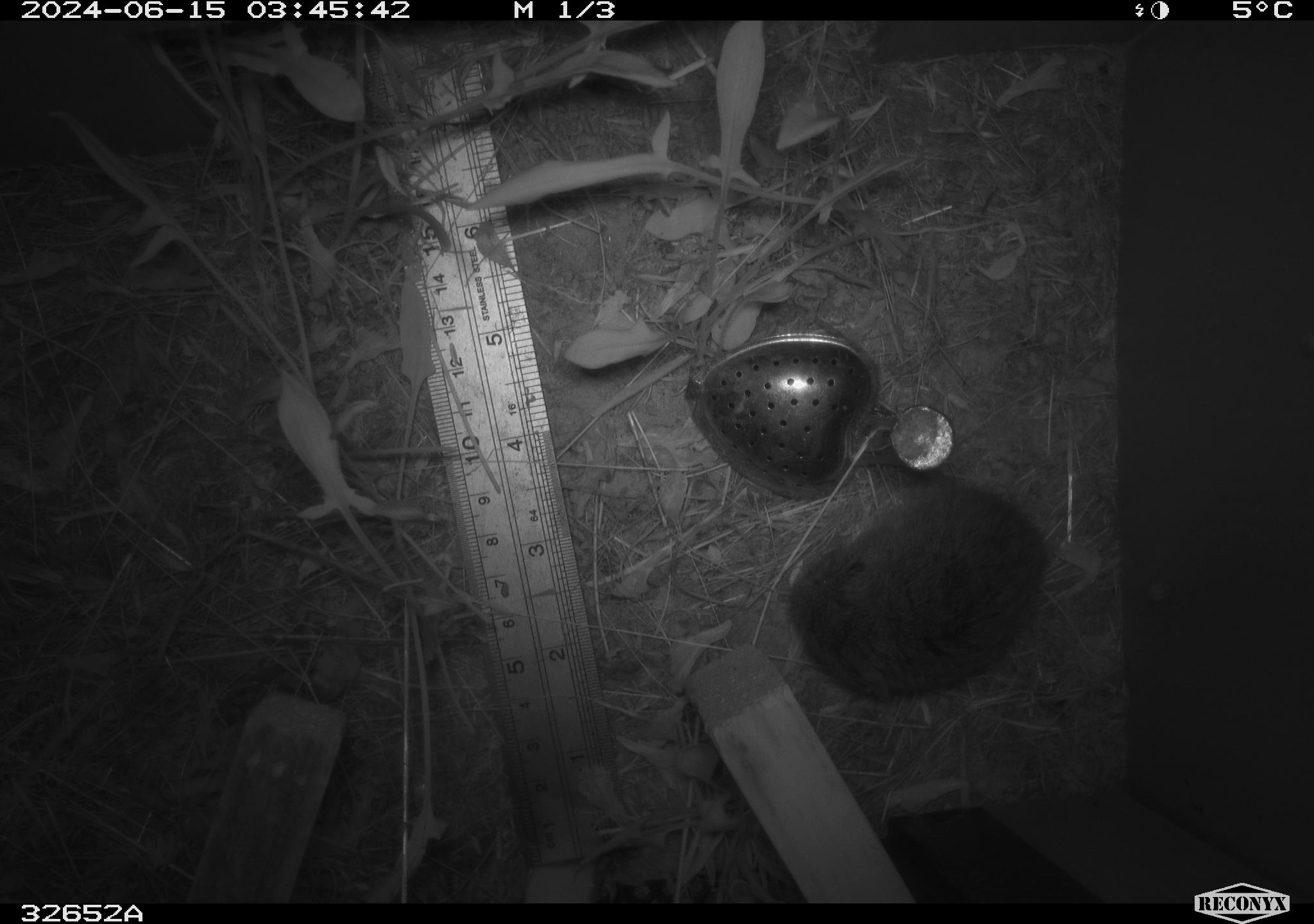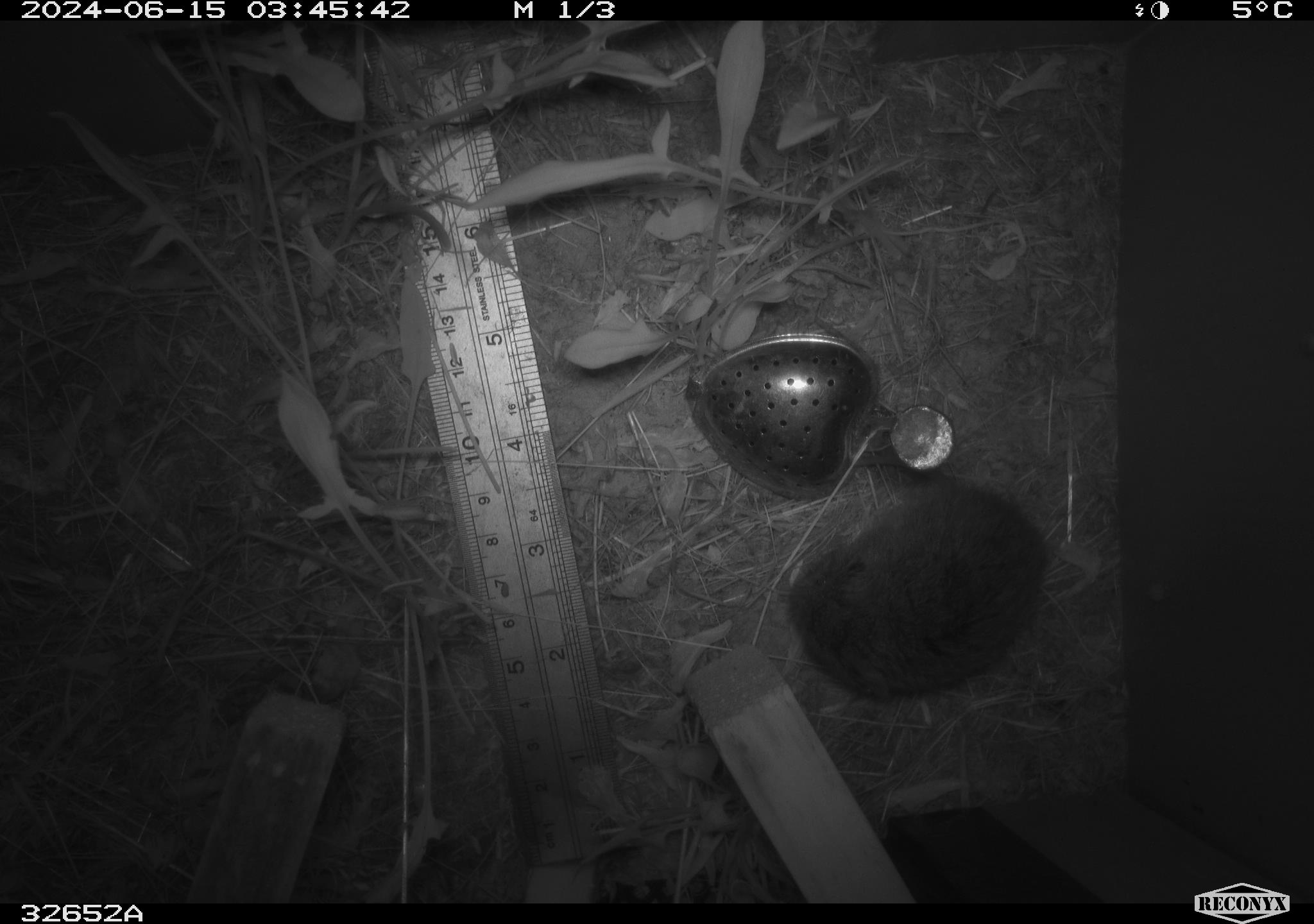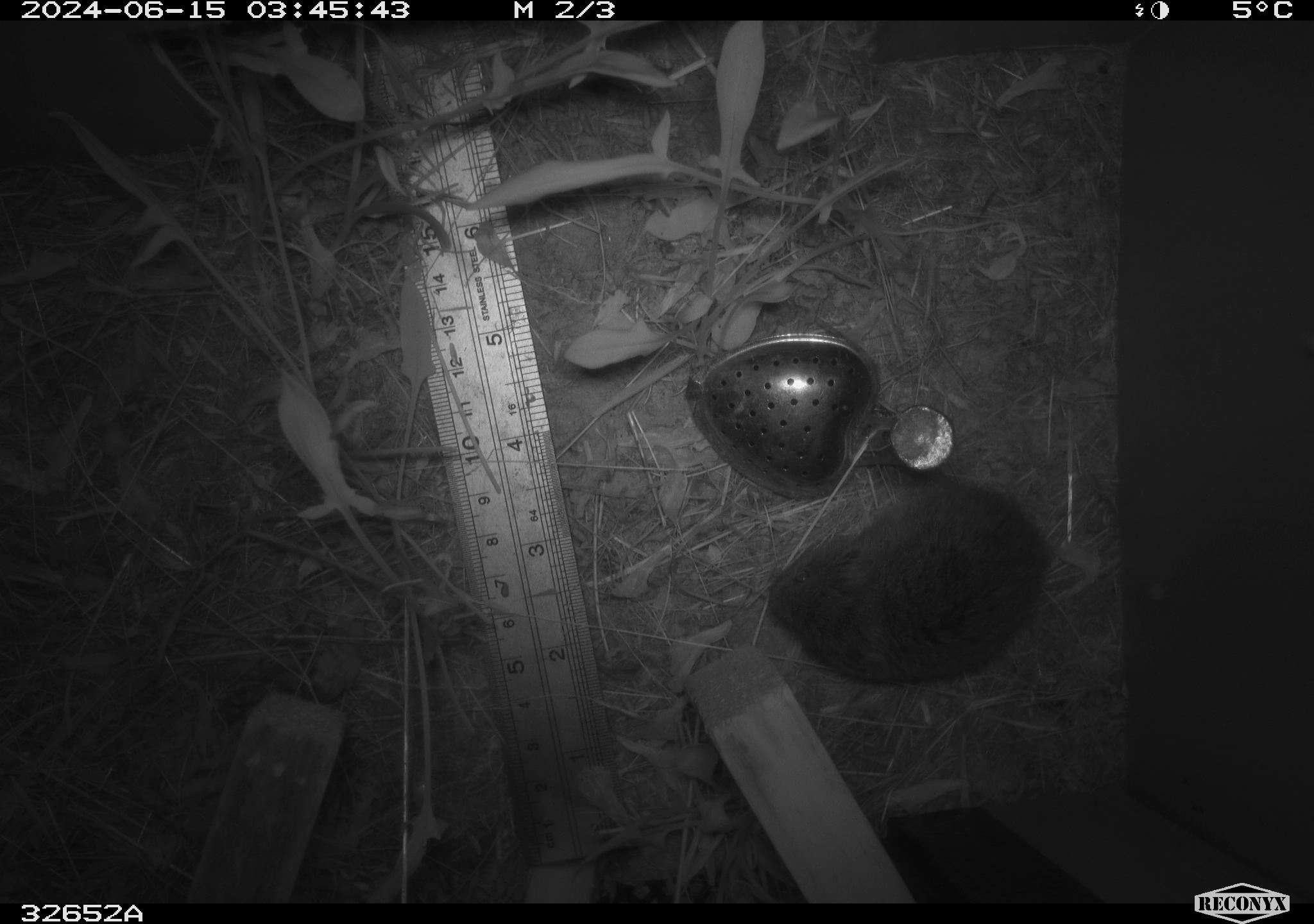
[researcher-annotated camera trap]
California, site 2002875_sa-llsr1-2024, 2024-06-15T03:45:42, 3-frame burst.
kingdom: Animalia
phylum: Chordata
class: Mammalia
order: Rodentia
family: Cricetidae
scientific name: Arvicolinae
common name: voles, lemmings, and muskrats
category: arvicolinae subfamily